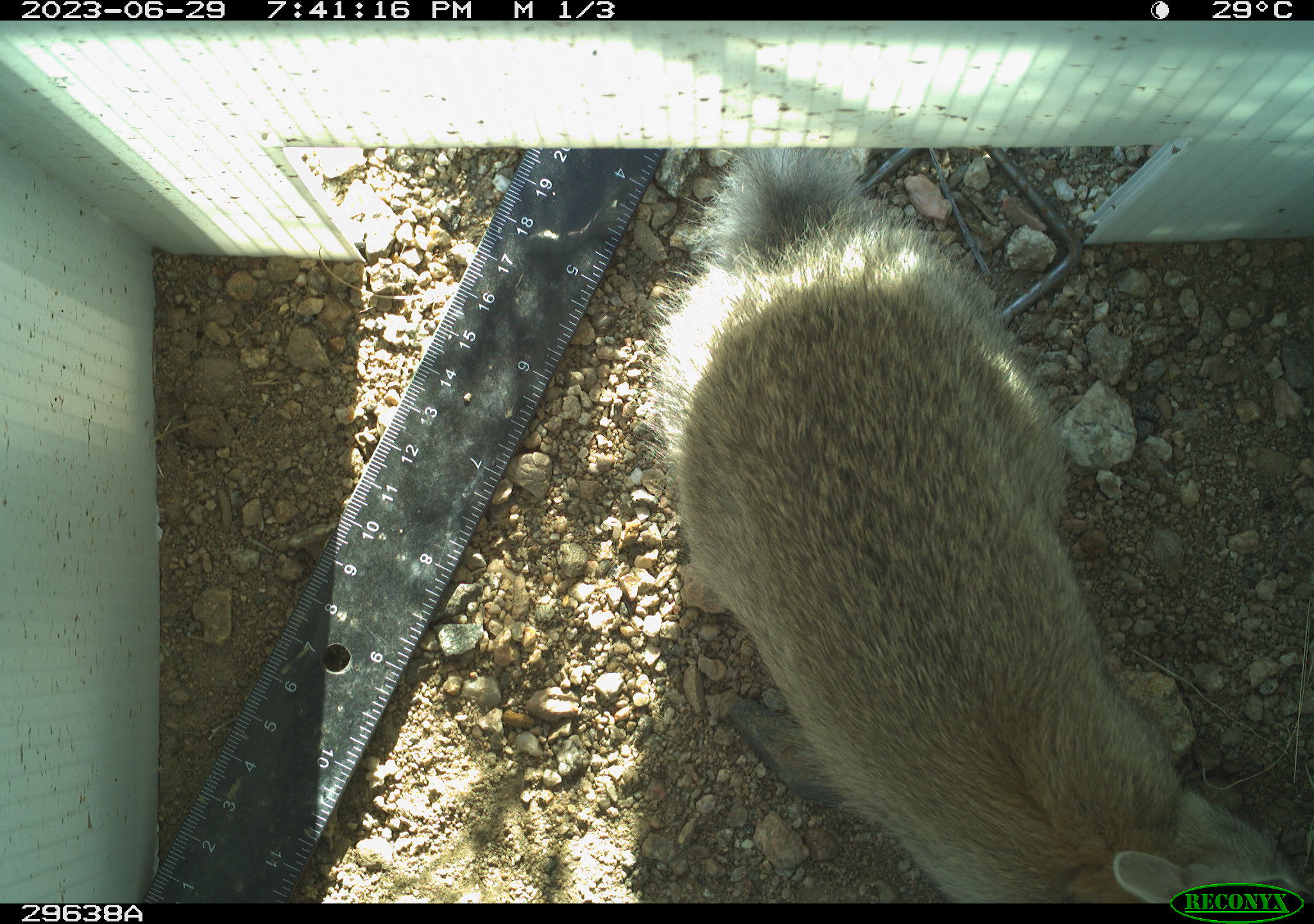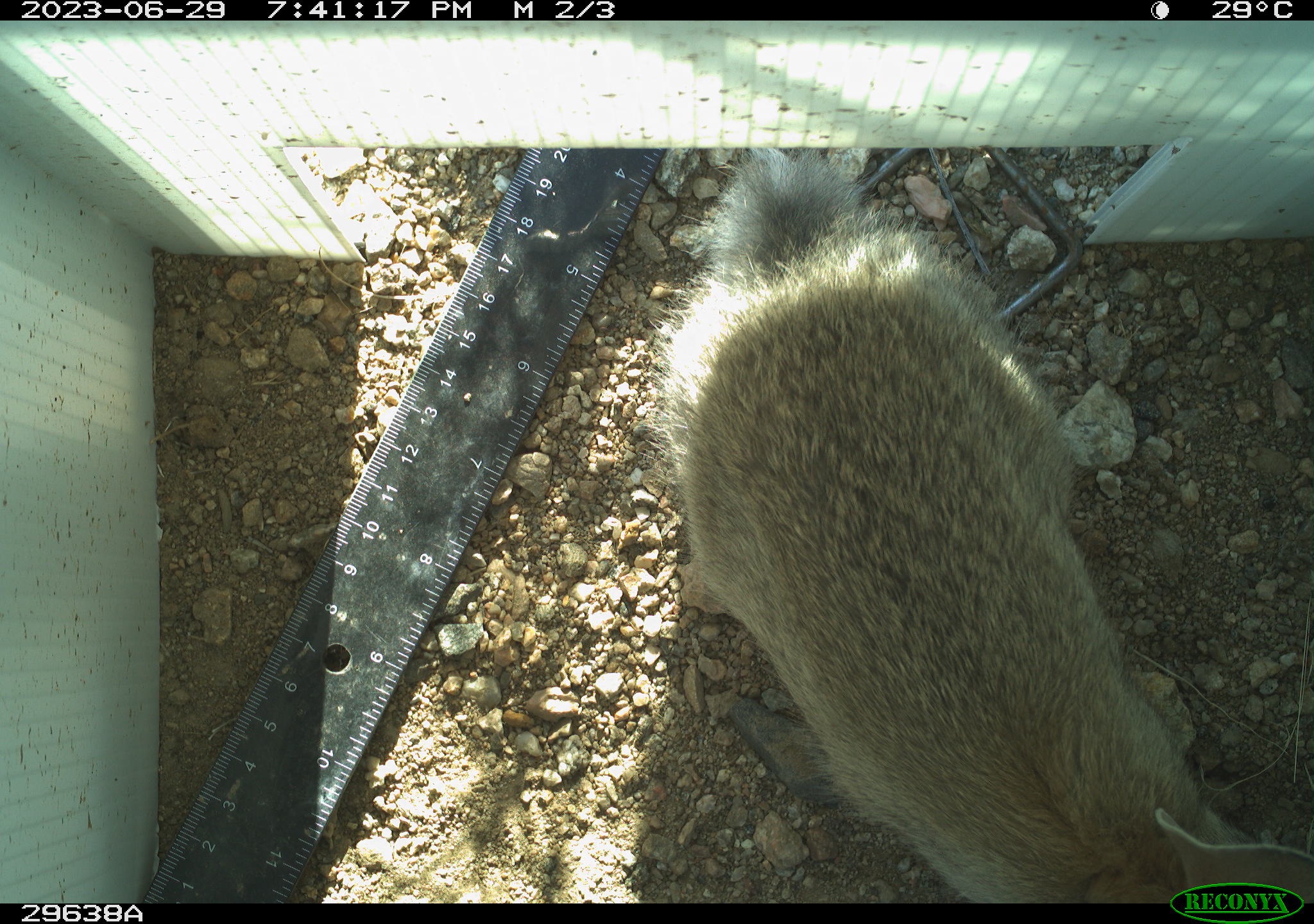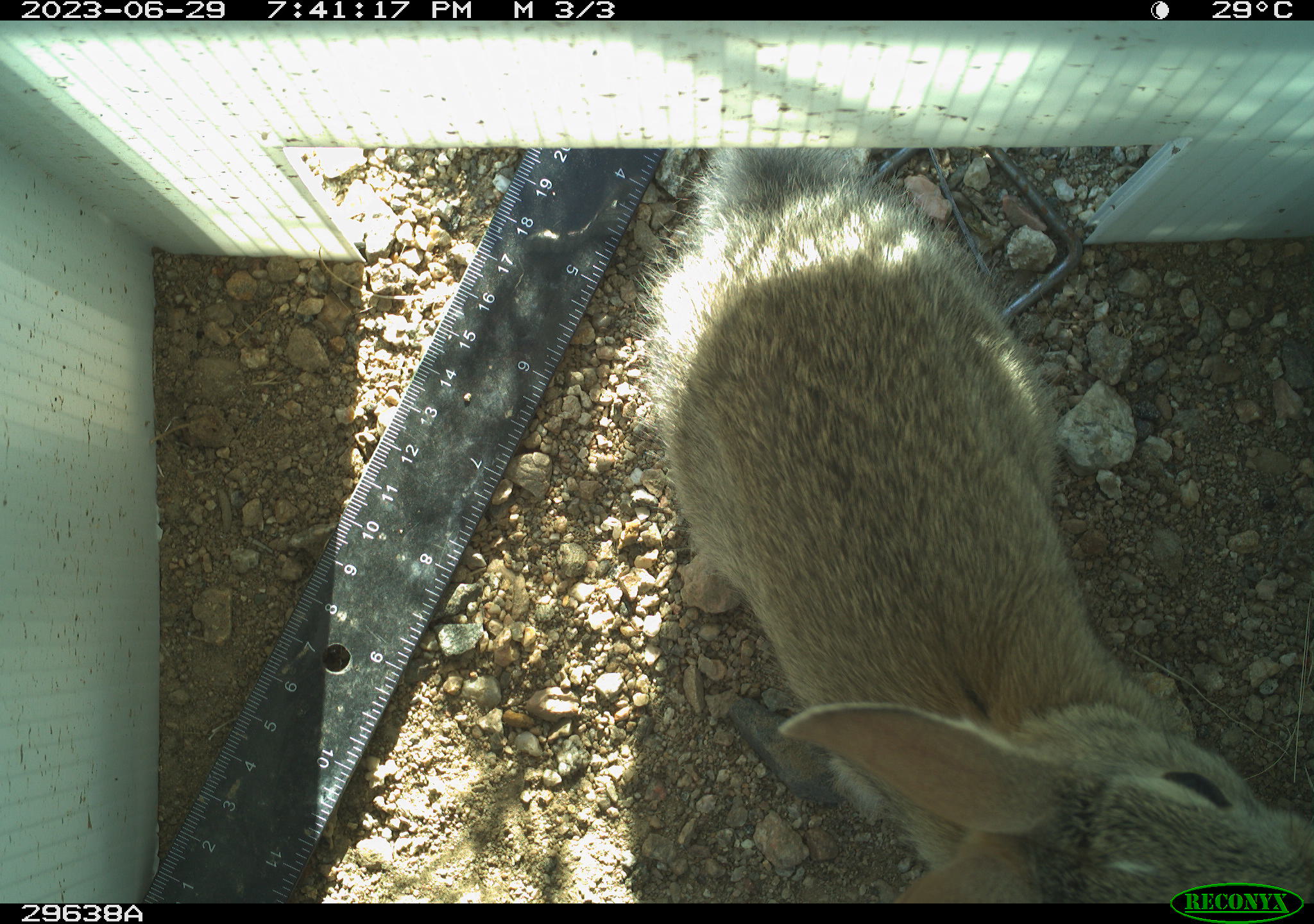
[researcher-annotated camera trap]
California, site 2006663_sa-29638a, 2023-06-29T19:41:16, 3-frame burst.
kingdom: Animalia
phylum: Chordata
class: Mammalia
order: Lagomorpha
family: Leporidae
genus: Sylvilagus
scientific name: Sylvilagus audubonii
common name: desert cottontail